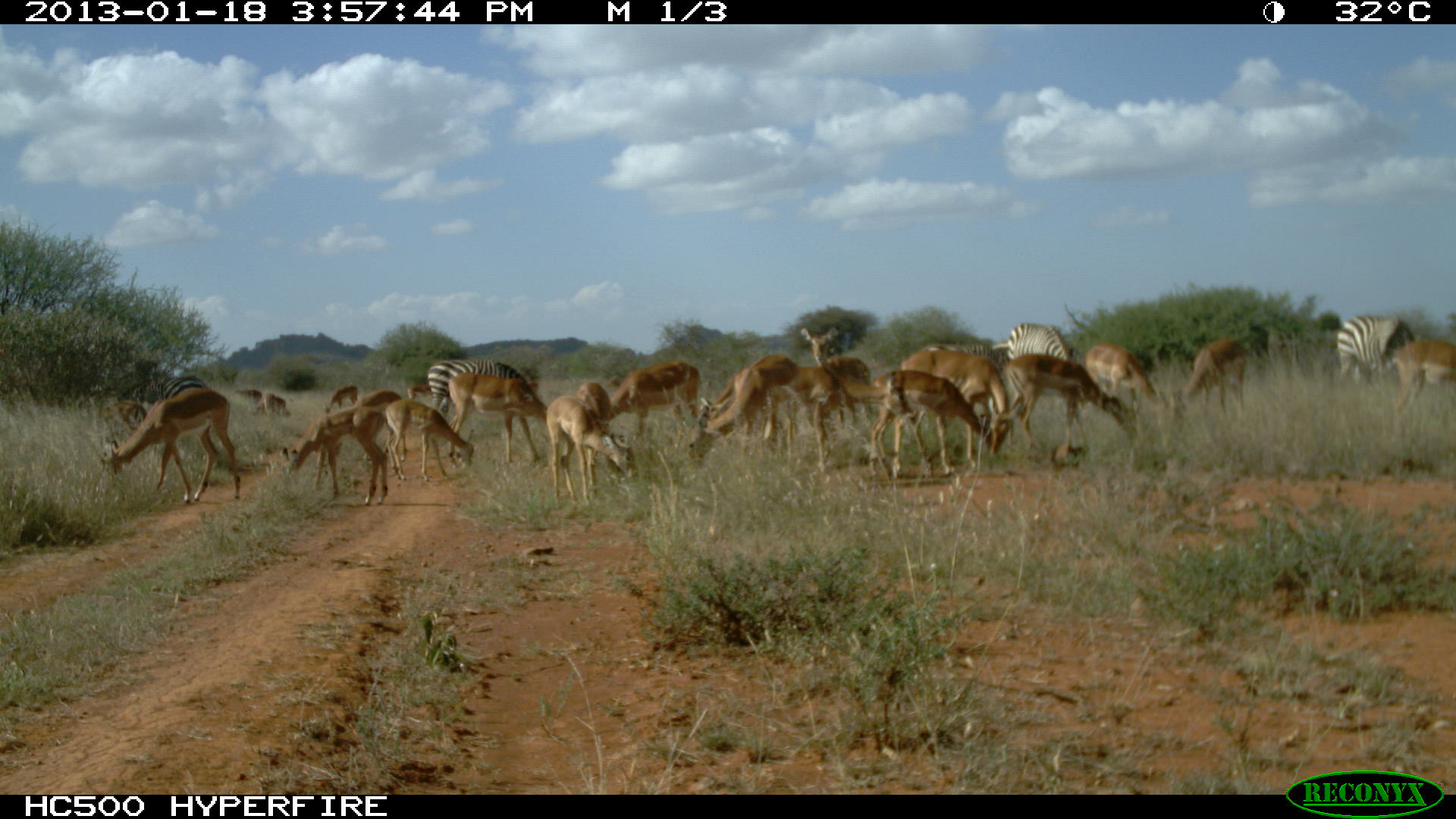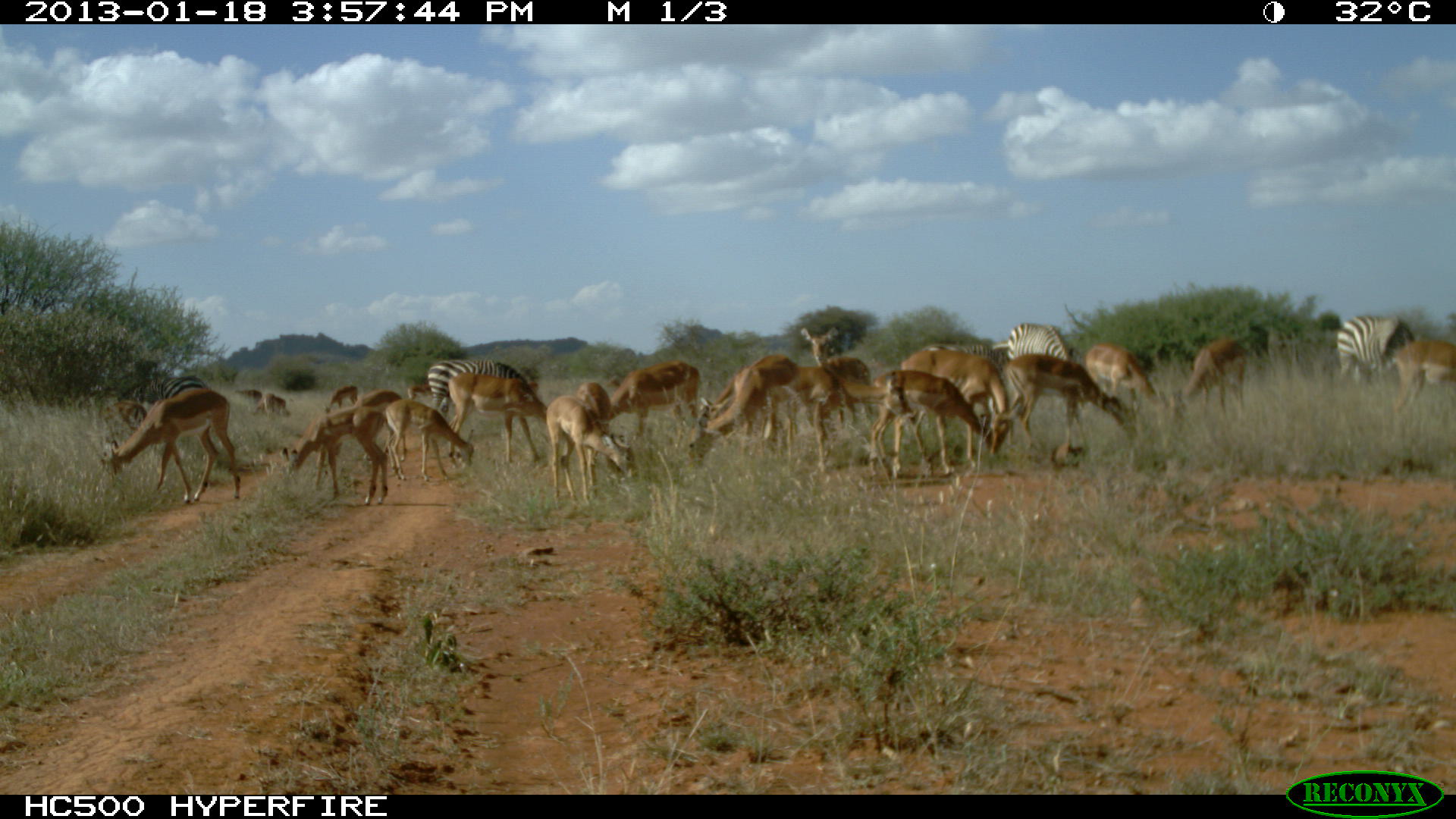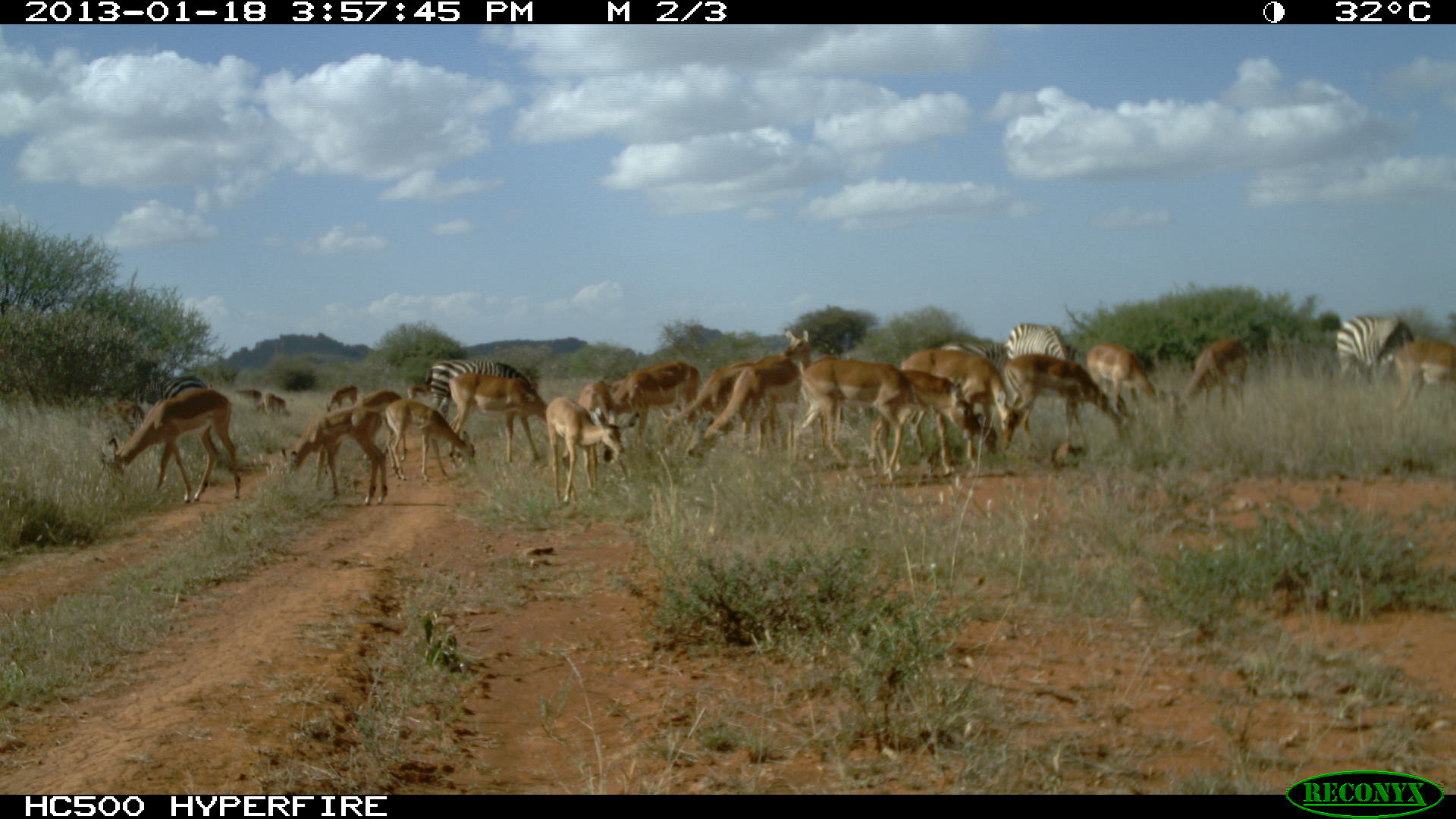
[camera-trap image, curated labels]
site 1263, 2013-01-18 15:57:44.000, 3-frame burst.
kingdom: Animalia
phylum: Chordata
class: Mammalia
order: Perissodactyla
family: Equidae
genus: Equus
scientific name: Equus quagga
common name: plains zebra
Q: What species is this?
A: Equus quagga (plains zebra).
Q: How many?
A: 5.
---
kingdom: Animalia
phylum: Chordata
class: Mammalia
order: Artiodactyla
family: Bovidae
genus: Aepyceros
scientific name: Aepyceros melampus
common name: impala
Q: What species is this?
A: Aepyceros melampus (impala).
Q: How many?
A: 21.